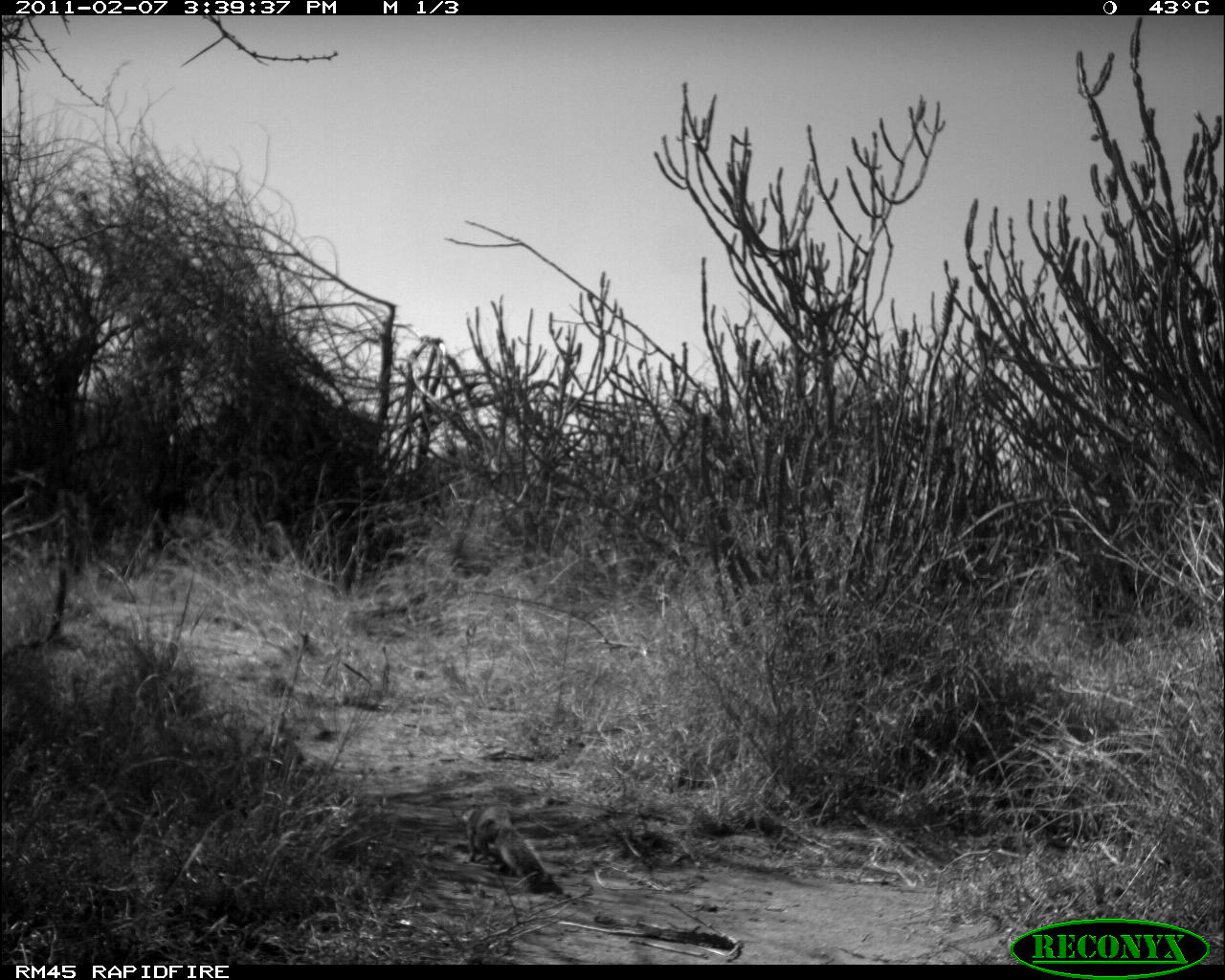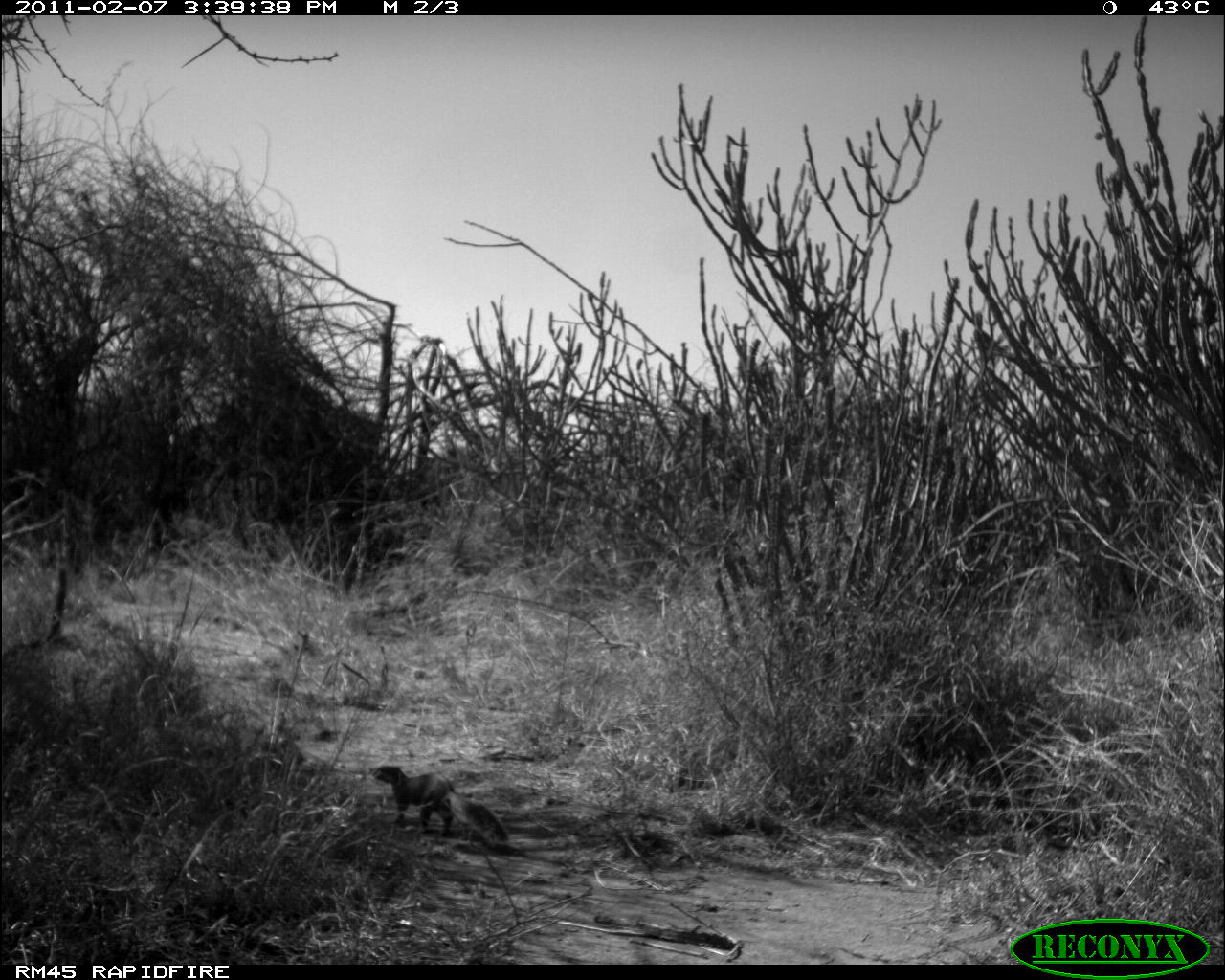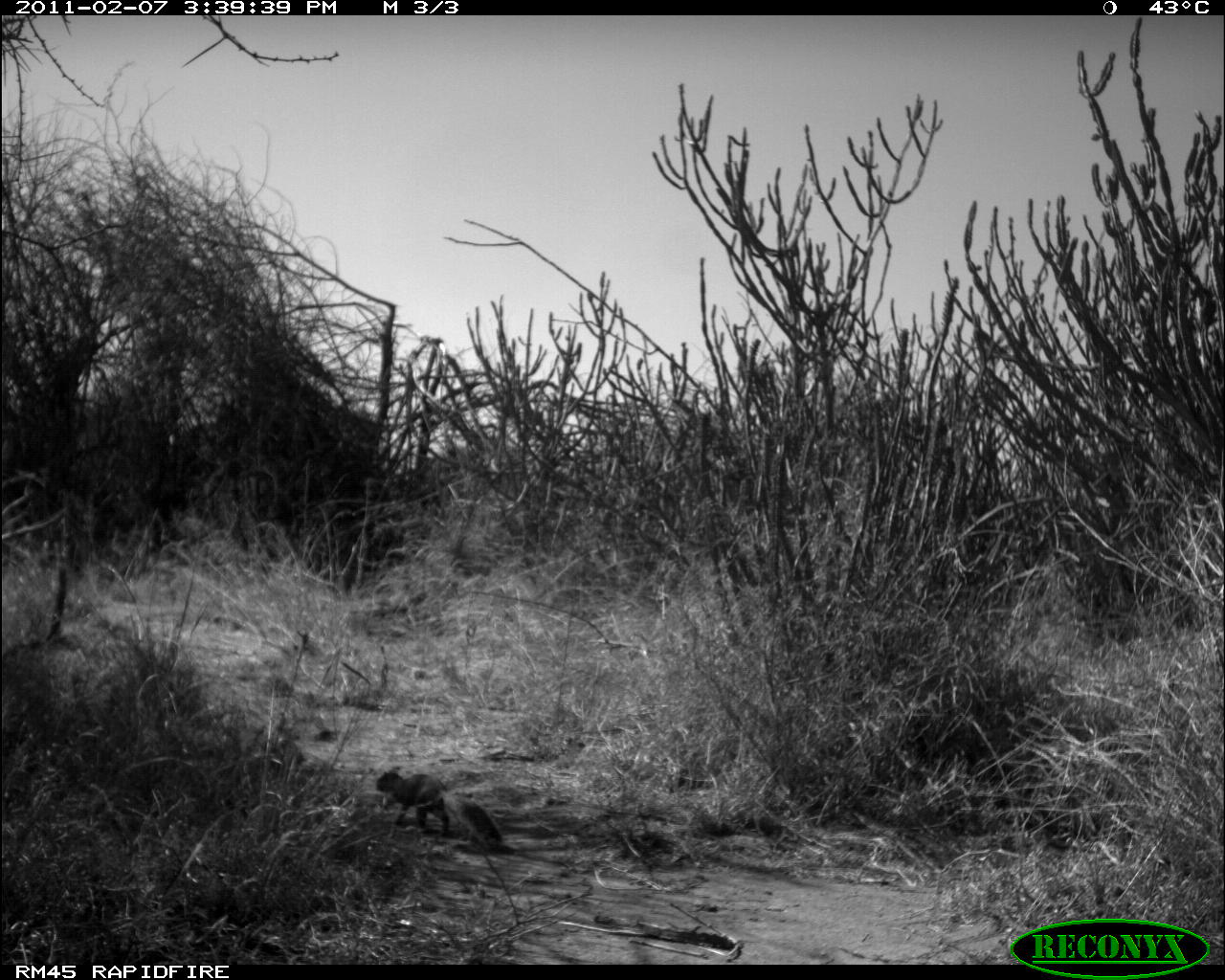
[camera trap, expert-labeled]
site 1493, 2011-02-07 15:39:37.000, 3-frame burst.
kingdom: Animalia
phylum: Chordata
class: Mammalia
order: Artiodactyla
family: Bovidae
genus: Madoqua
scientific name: Madoqua guentheri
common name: günther's dik-dik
Madoqua guentheri (günther's dik-dik), count 1.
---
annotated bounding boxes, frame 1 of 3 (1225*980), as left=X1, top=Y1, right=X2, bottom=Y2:
madoqua guentheri: left=460, top=803, right=563, bottom=893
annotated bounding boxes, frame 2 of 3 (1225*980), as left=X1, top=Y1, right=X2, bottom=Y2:
madoqua guentheri: left=368, top=764, right=508, bottom=843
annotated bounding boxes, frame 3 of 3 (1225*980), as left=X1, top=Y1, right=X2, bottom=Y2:
madoqua guentheri: left=374, top=766, right=503, bottom=844